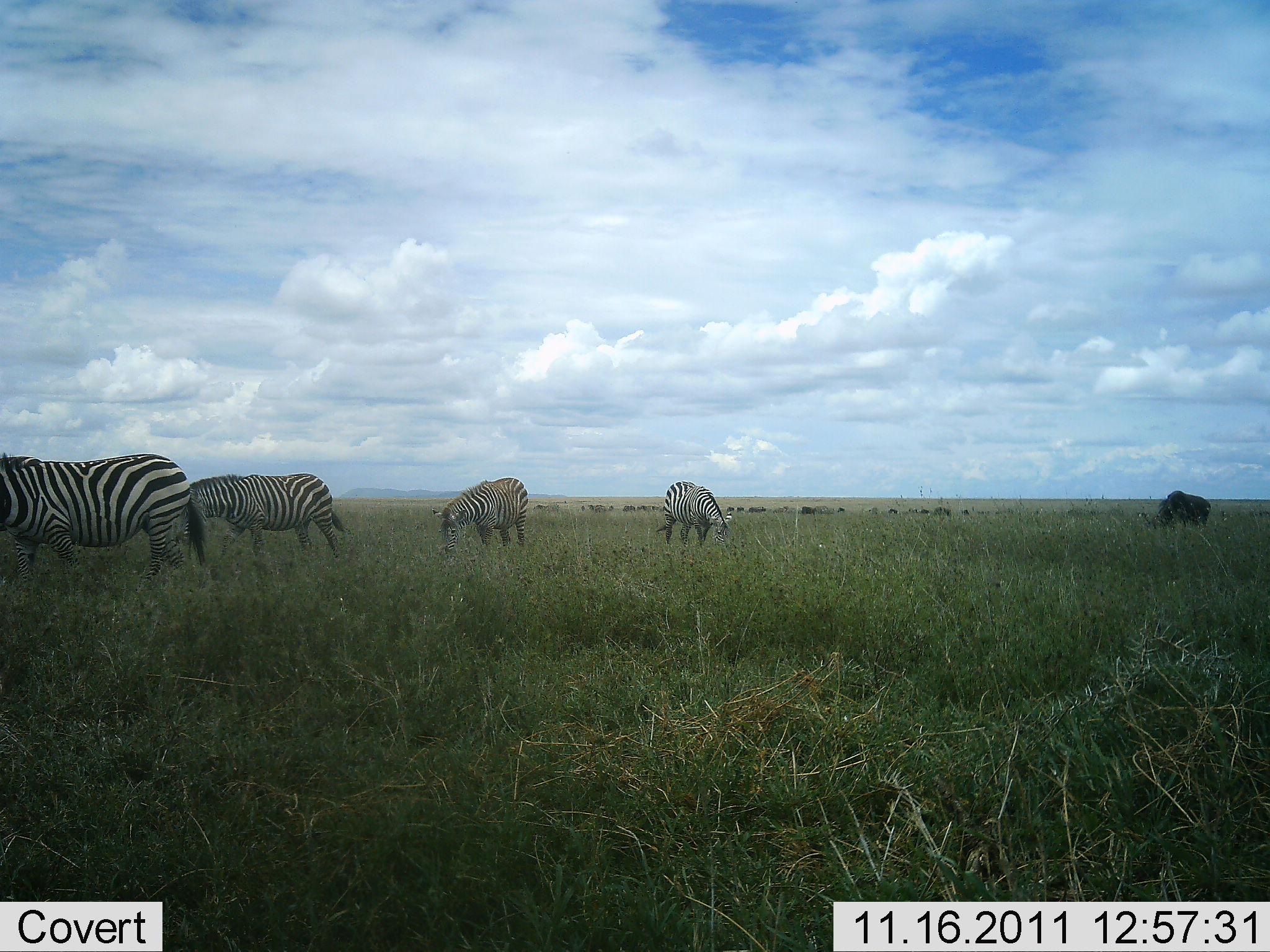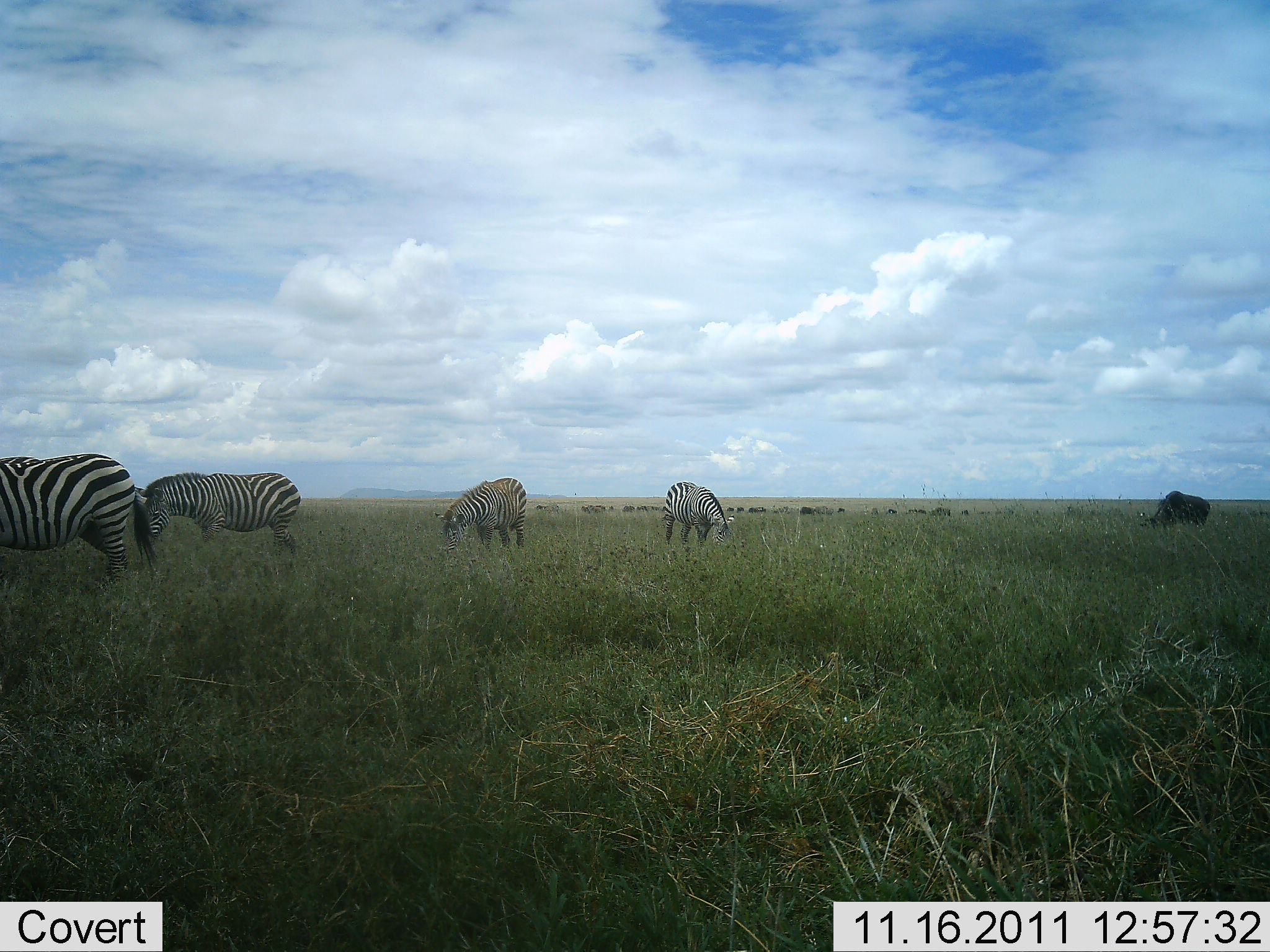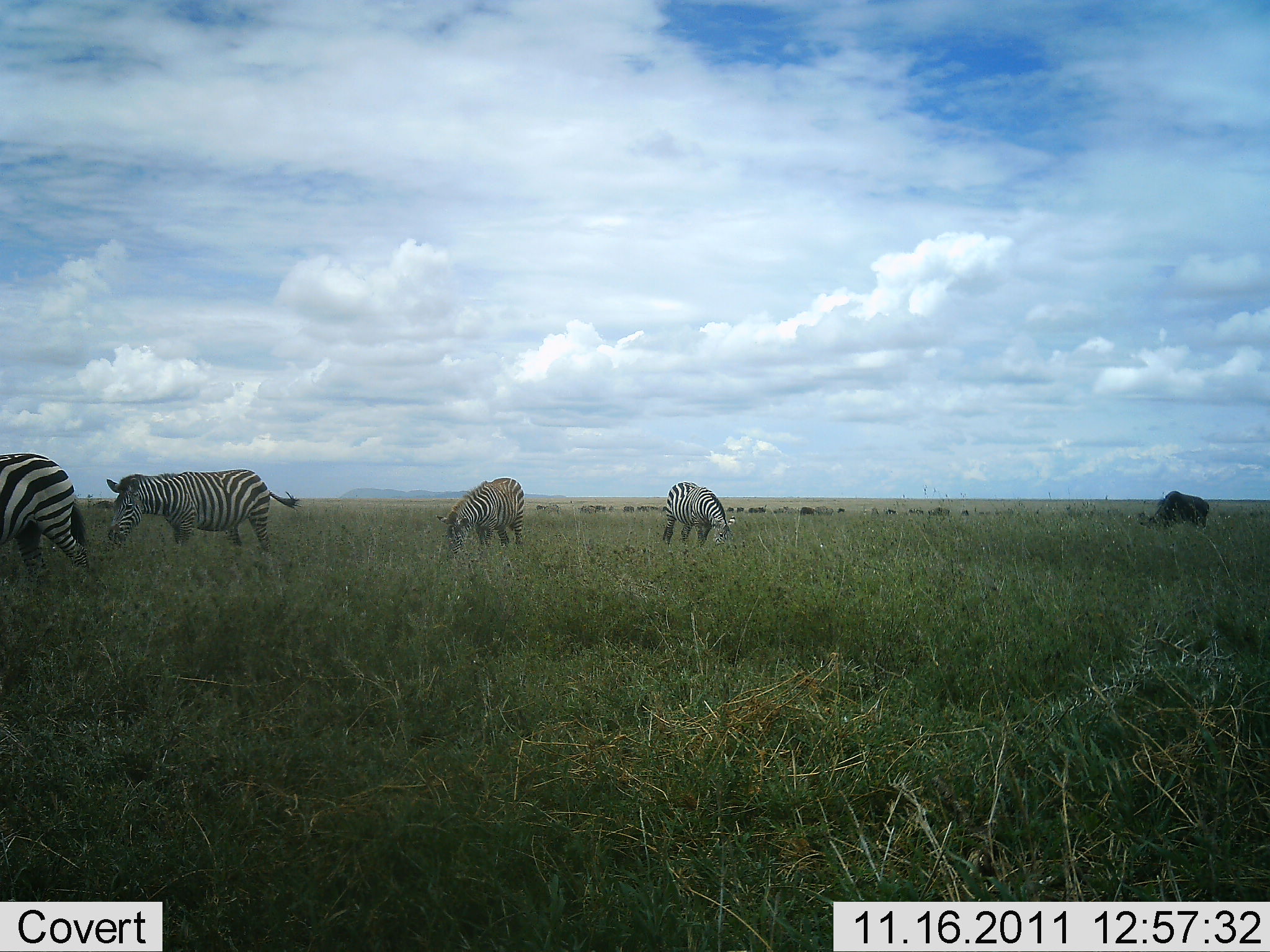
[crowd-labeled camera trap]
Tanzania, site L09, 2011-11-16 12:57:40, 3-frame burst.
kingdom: Animalia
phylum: Chordata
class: Mammalia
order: Perissodactyla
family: Equidae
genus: Equus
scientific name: Equus quagga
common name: plains zebra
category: zebra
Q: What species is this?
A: Zebra (plains zebra) (Equus quagga).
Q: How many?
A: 4.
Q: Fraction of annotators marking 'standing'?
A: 28%.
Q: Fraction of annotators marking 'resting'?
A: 0%.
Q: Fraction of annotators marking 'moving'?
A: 33%.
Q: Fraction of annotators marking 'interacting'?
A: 0%.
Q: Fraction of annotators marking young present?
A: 0%.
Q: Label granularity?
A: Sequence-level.